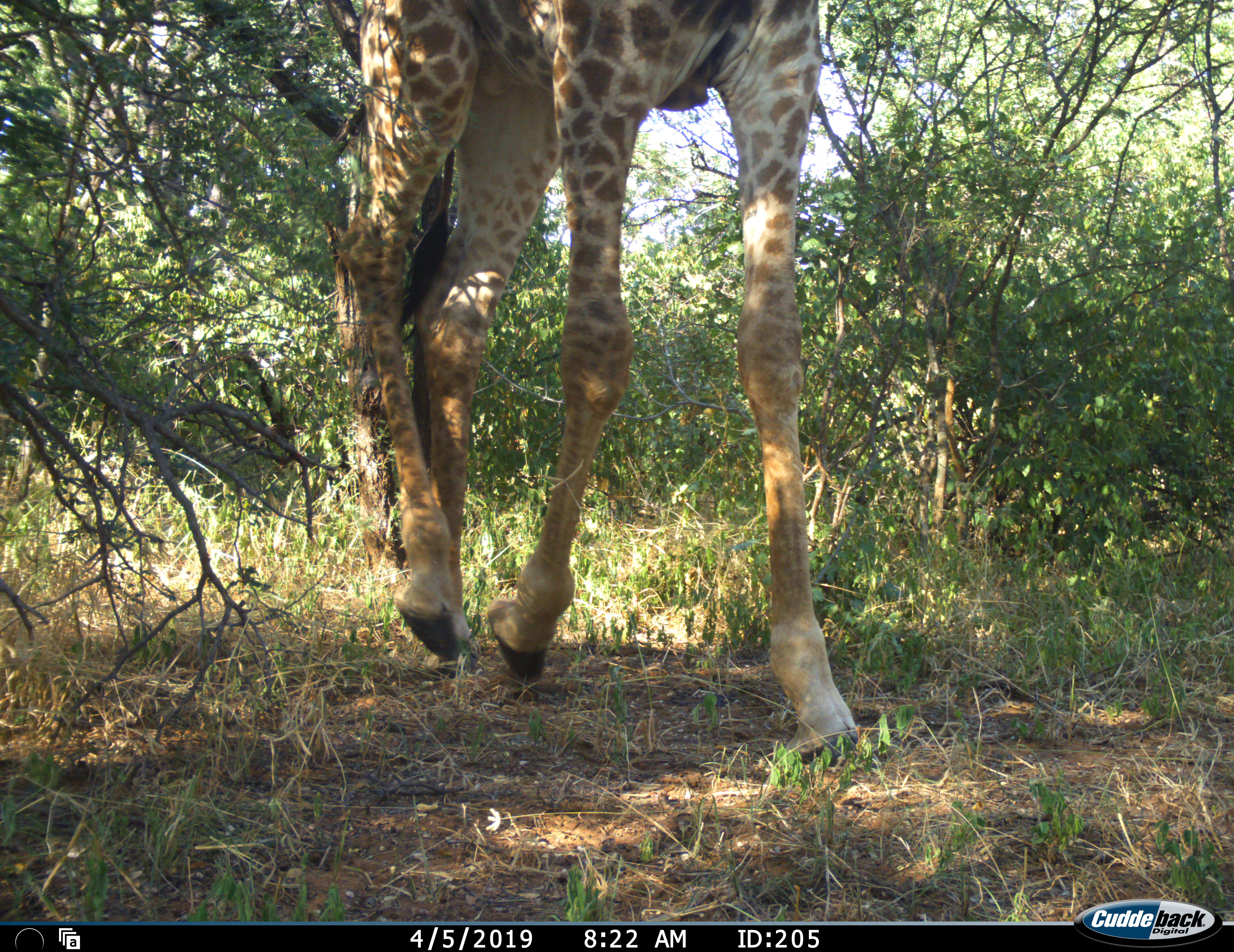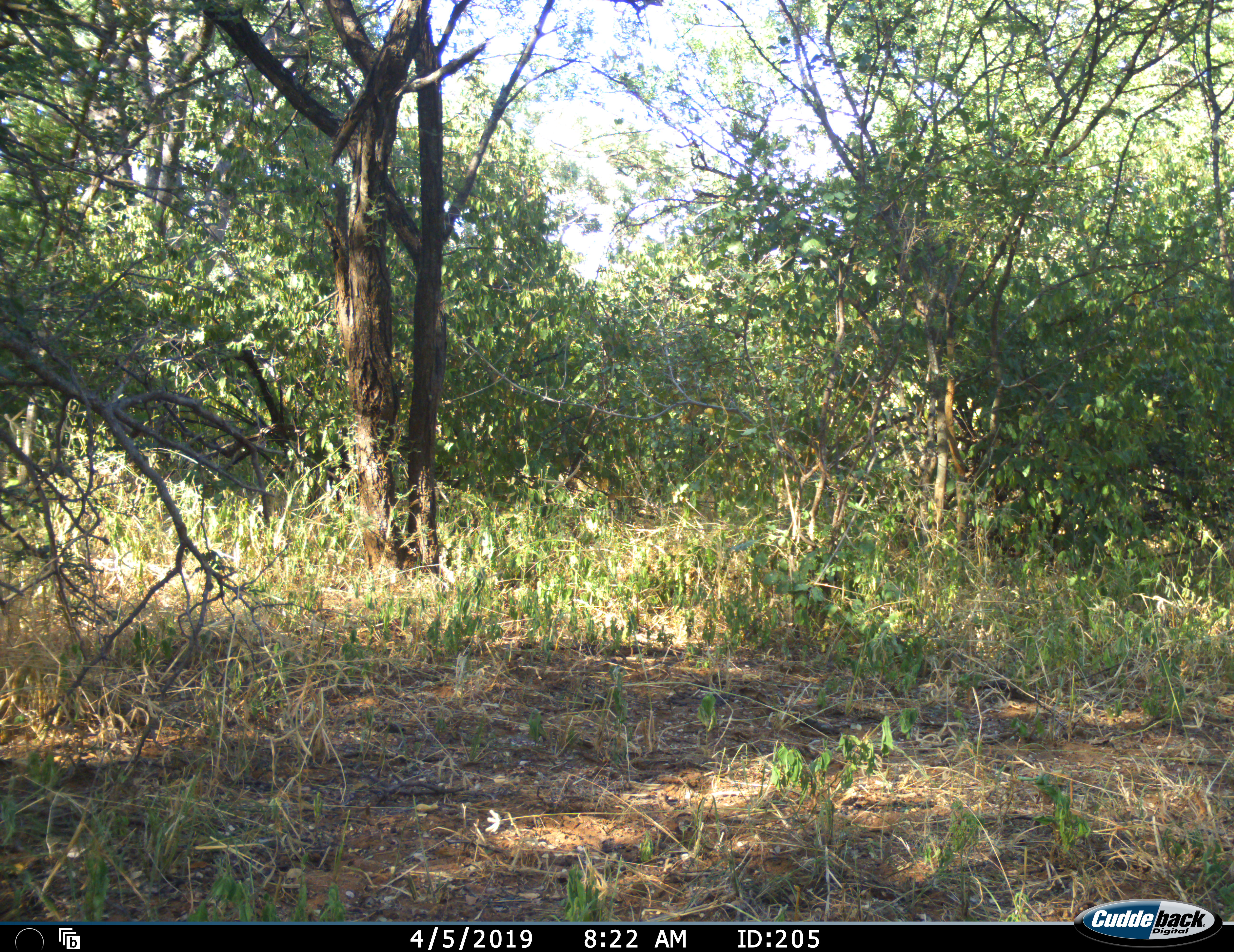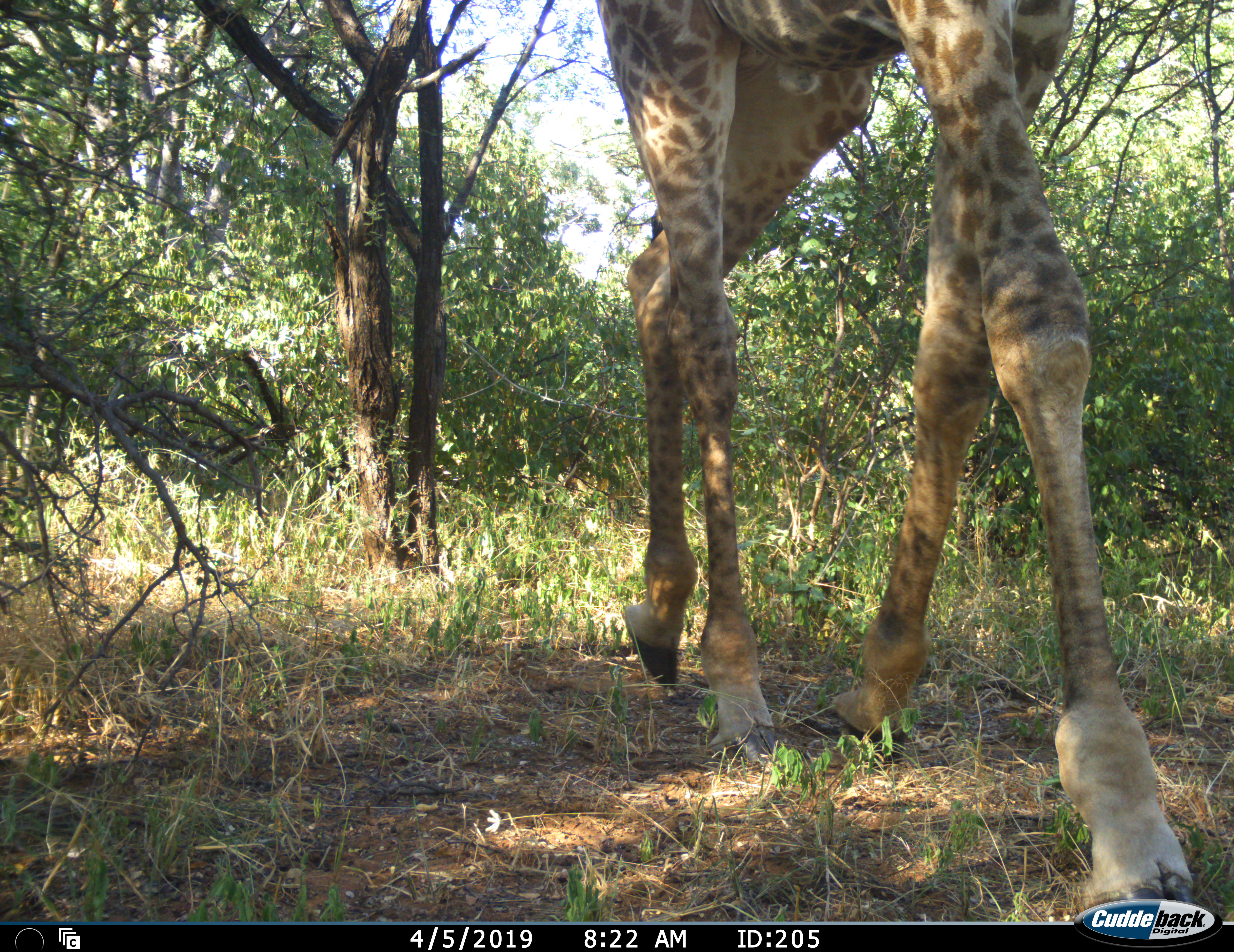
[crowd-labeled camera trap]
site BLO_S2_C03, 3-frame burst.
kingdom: Animalia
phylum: Chordata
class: Mammalia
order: Artiodactyla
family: Giraffidae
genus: Giraffa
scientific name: Giraffa camelopardalis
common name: giraffe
Giraffe (Giraffa camelopardalis), count 1. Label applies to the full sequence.